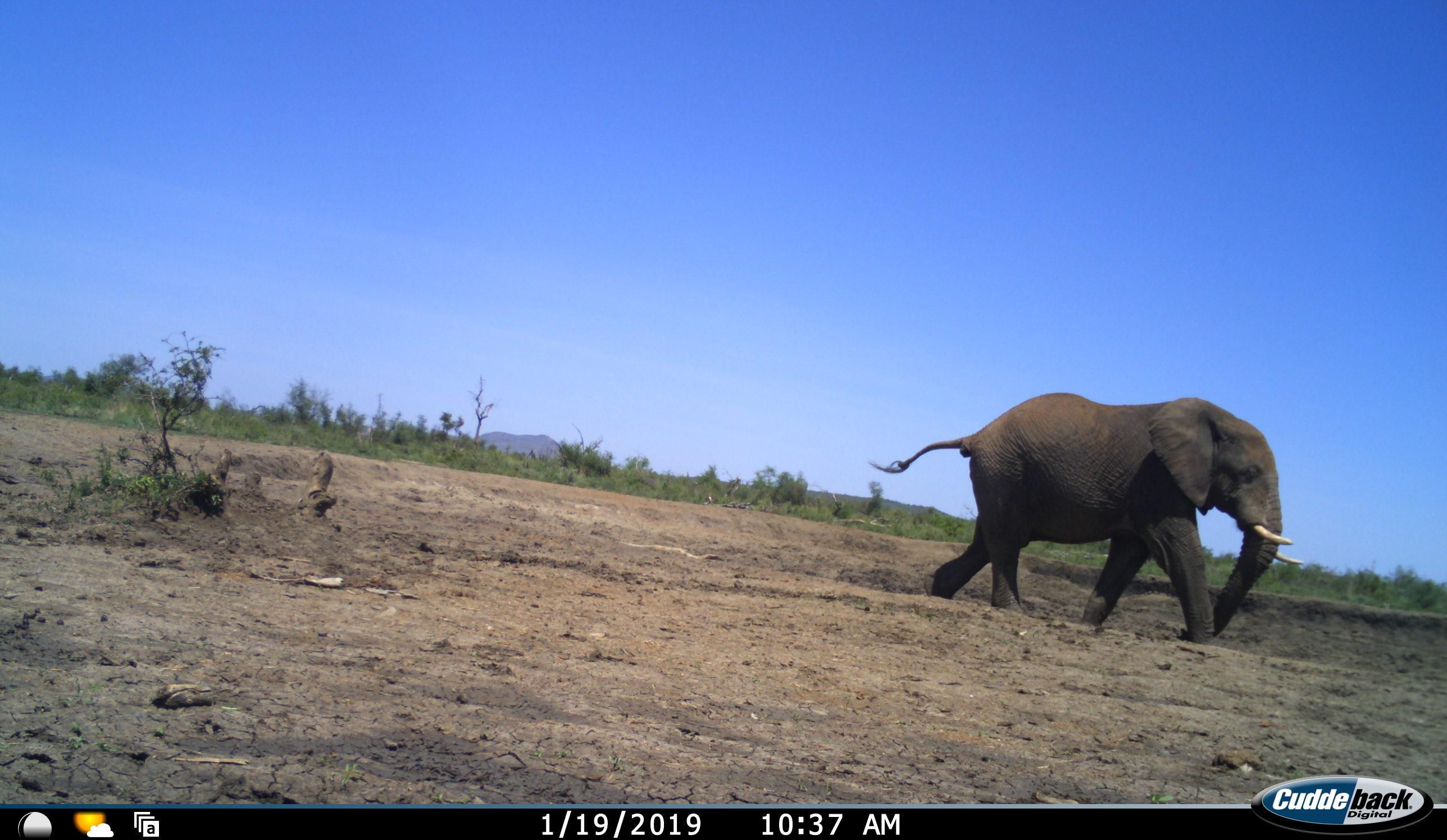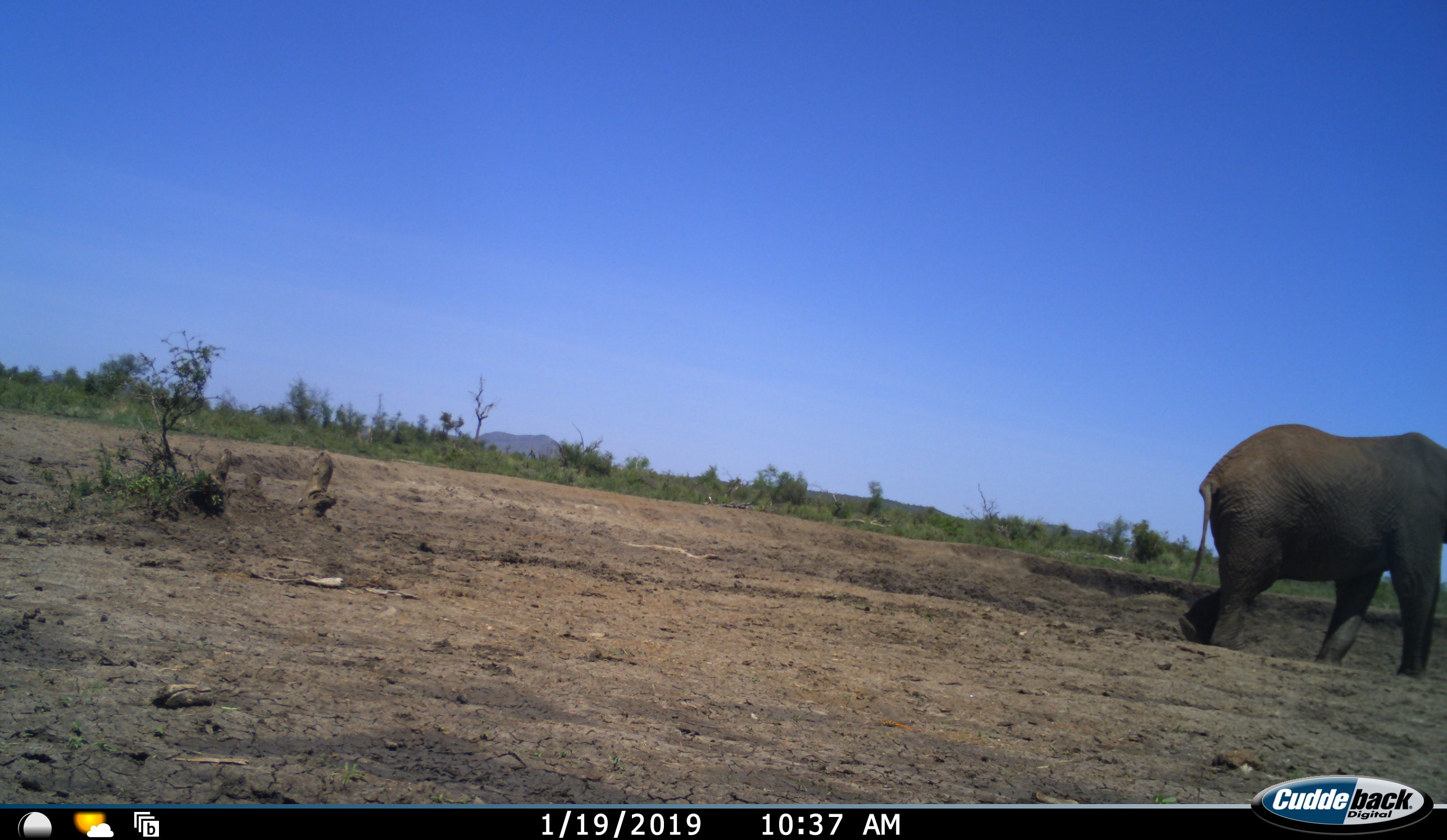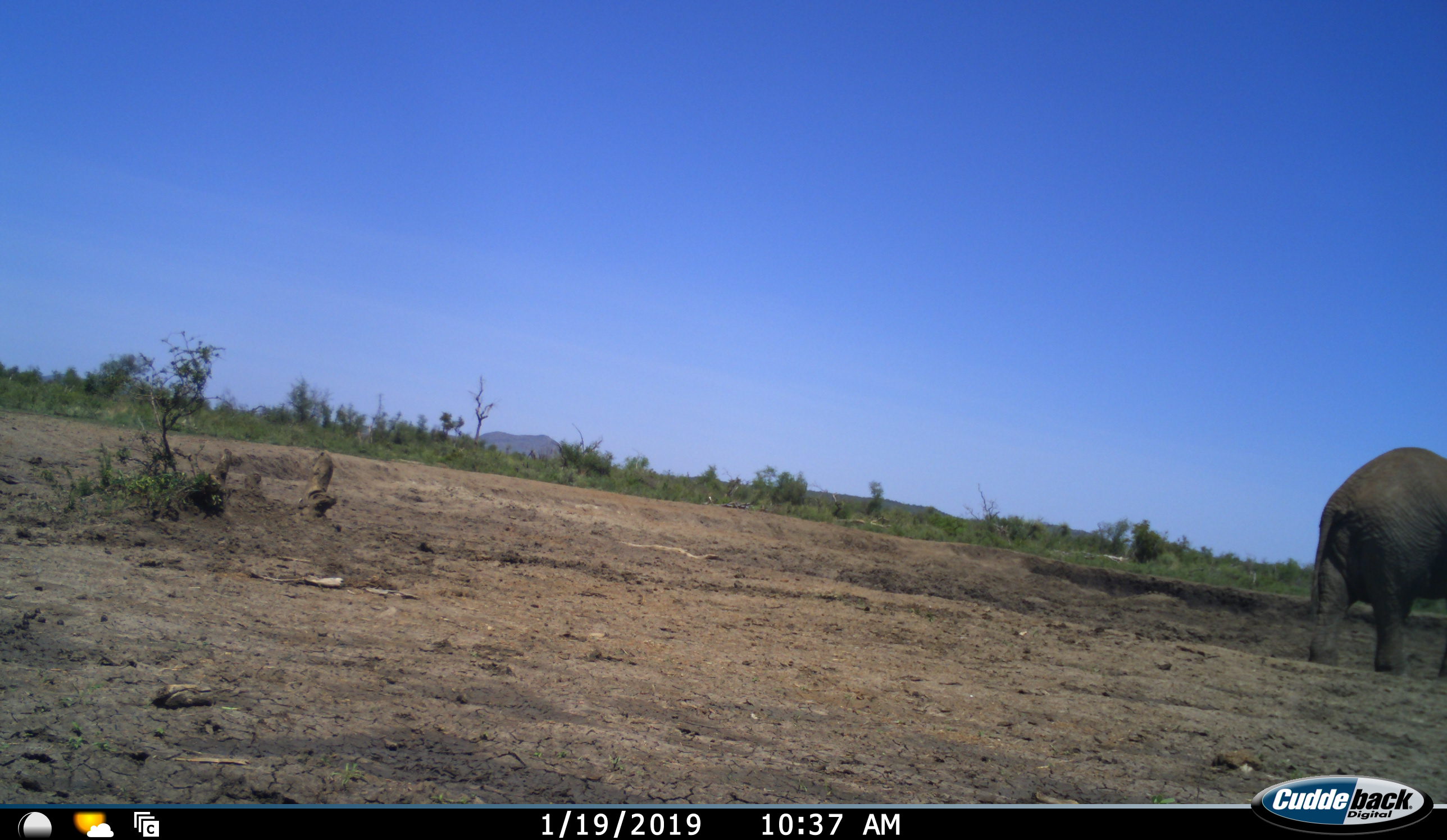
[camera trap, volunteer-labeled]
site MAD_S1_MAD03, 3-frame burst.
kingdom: Animalia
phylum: Chordata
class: Mammalia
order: Proboscidea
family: Elephantidae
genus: Loxodonta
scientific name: Loxodonta africana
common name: african bush elephant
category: elephant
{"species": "elephant (african bush elephant) (Loxodonta africana)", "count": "1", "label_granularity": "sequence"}